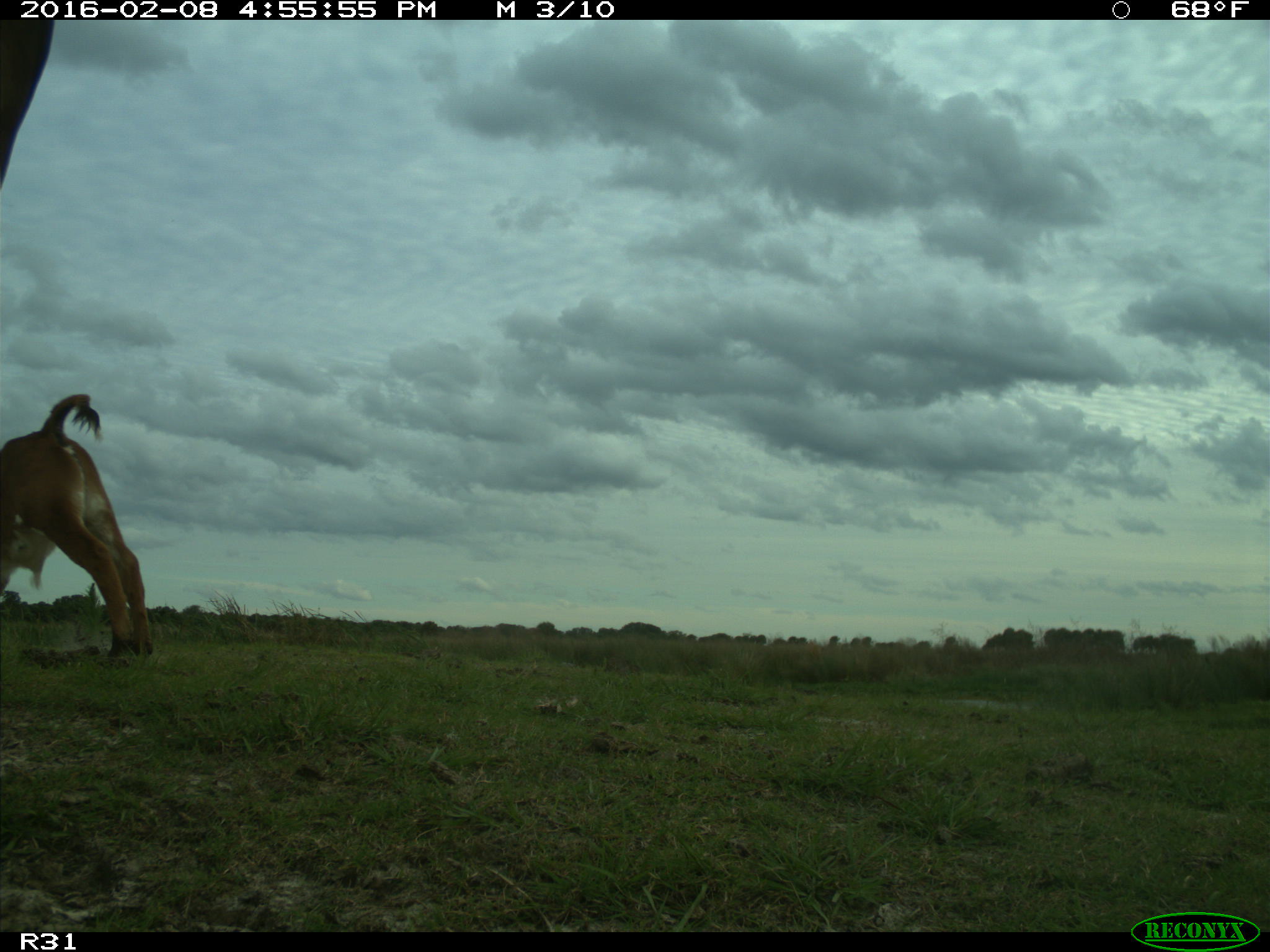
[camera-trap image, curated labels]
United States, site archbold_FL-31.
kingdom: Animalia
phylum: Chordata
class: Mammalia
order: Artiodactyla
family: Bovidae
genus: Bos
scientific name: Bos taurus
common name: domestic cow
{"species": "Bos taurus (domestic cow)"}